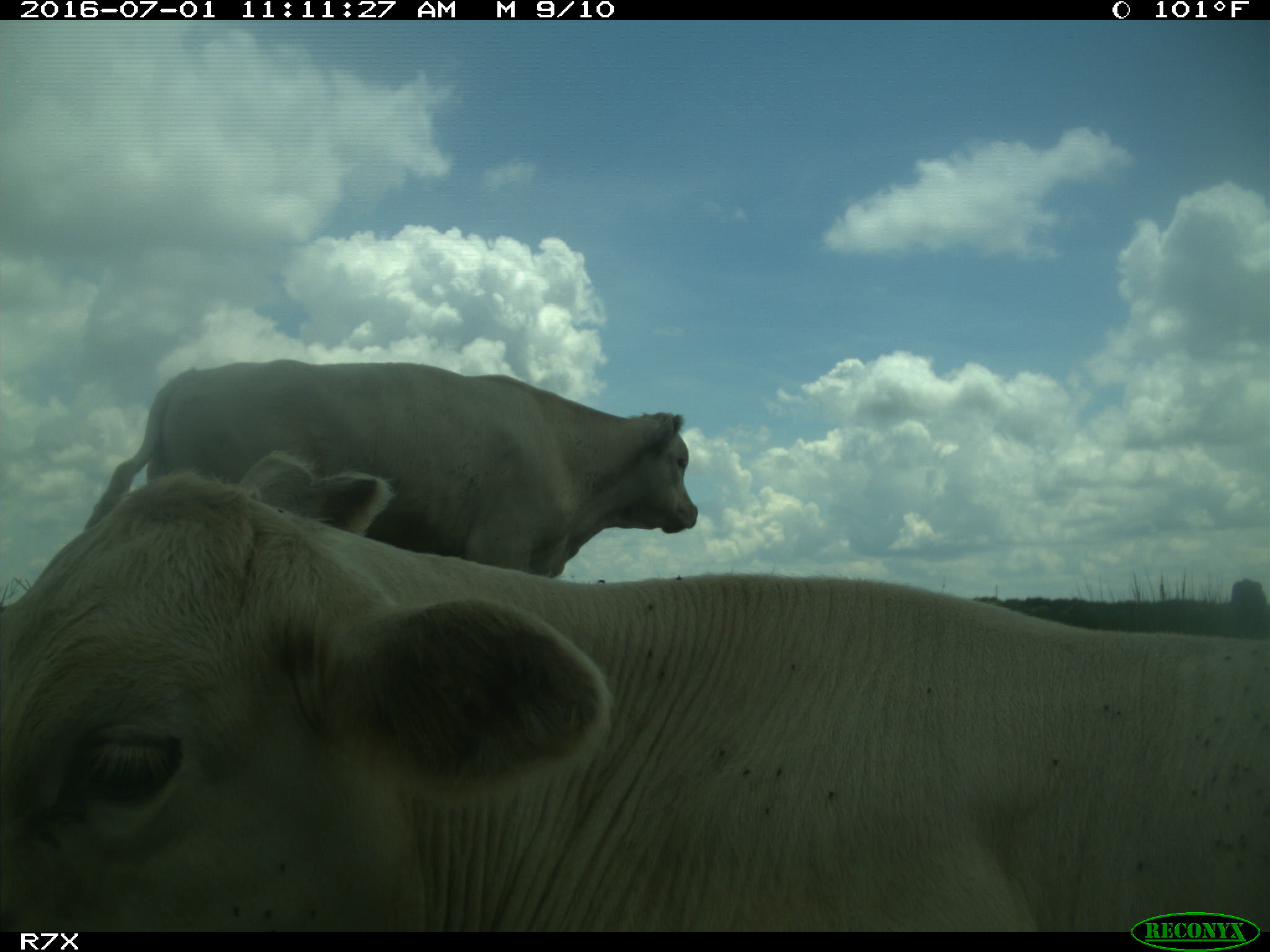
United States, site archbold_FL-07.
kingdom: Animalia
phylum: Chordata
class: Mammalia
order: Artiodactyla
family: Bovidae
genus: Bos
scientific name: Bos taurus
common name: domestic cow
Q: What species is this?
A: Bos taurus (domestic cow).